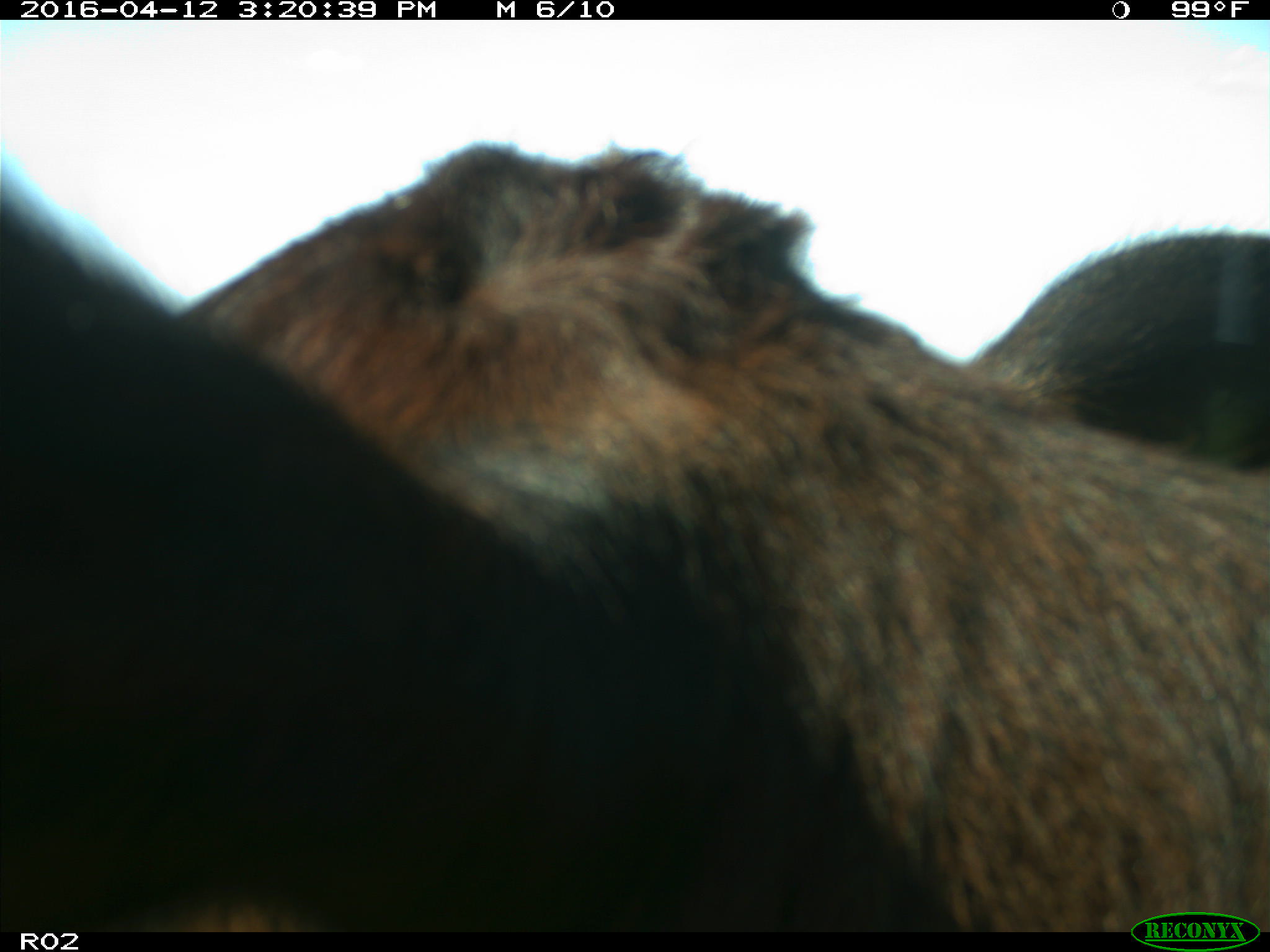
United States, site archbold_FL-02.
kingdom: Animalia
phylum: Chordata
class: Mammalia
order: Artiodactyla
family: Bovidae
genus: Bos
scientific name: Bos taurus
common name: domestic cow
Bos taurus (domestic cow).